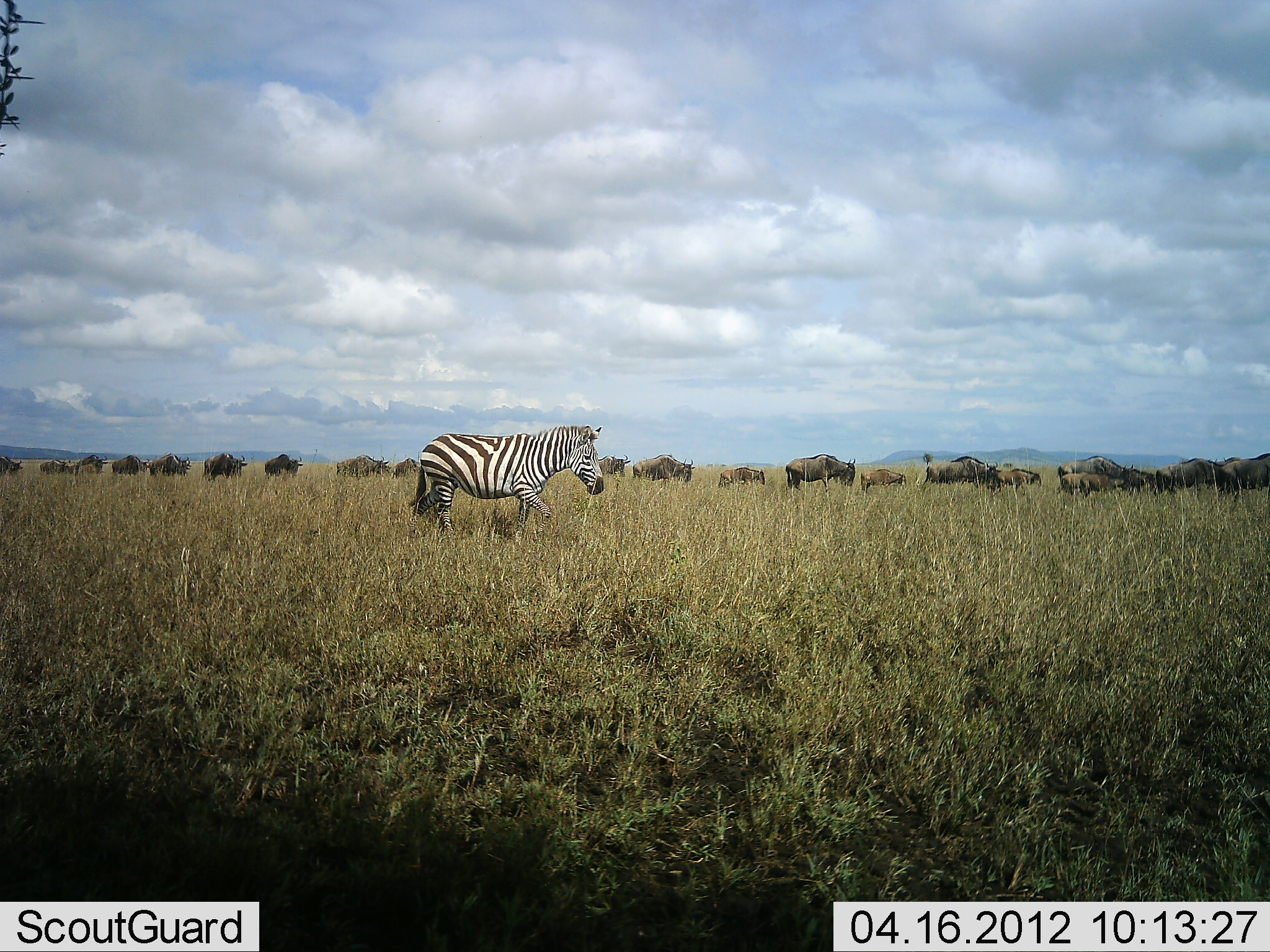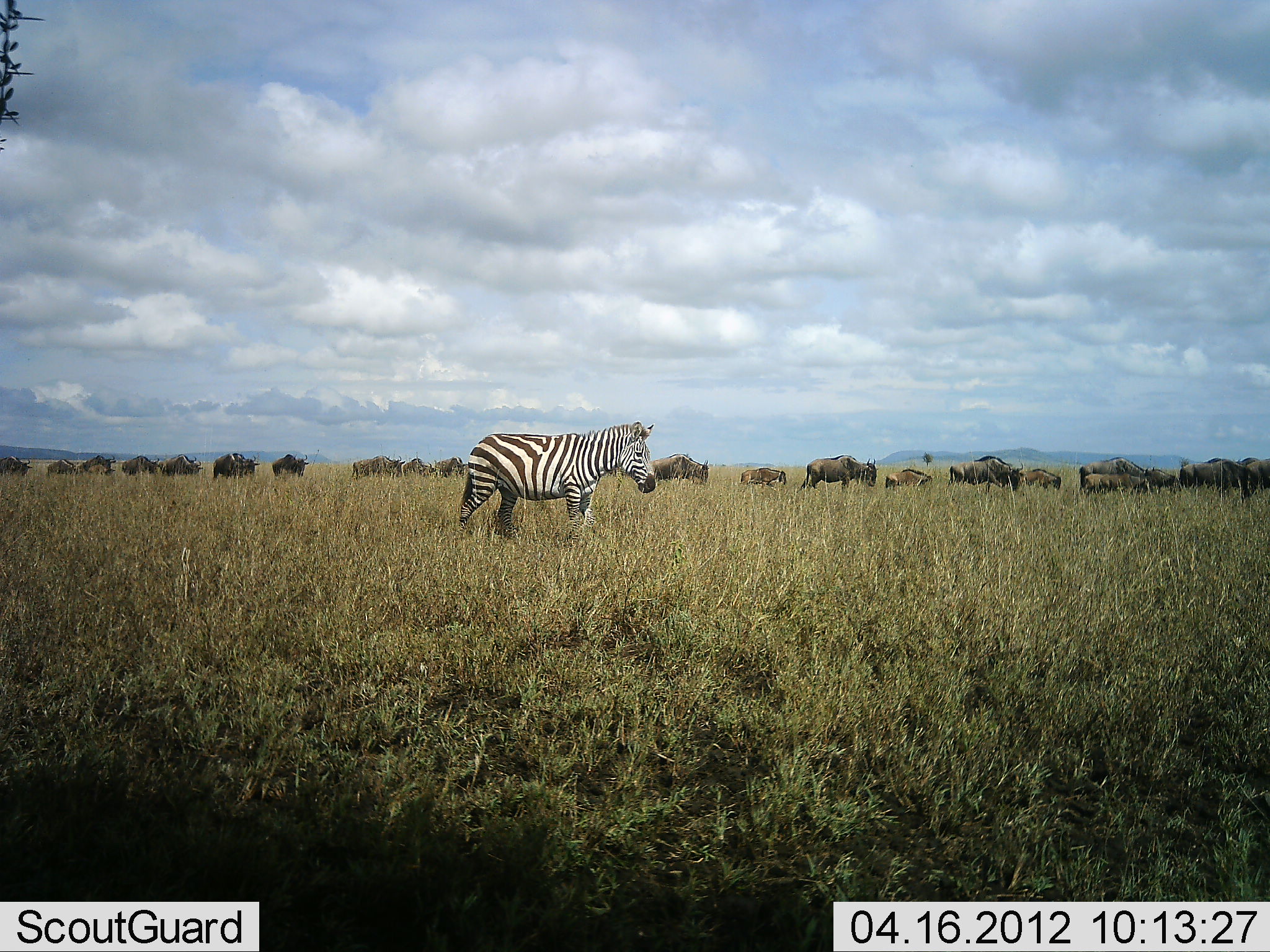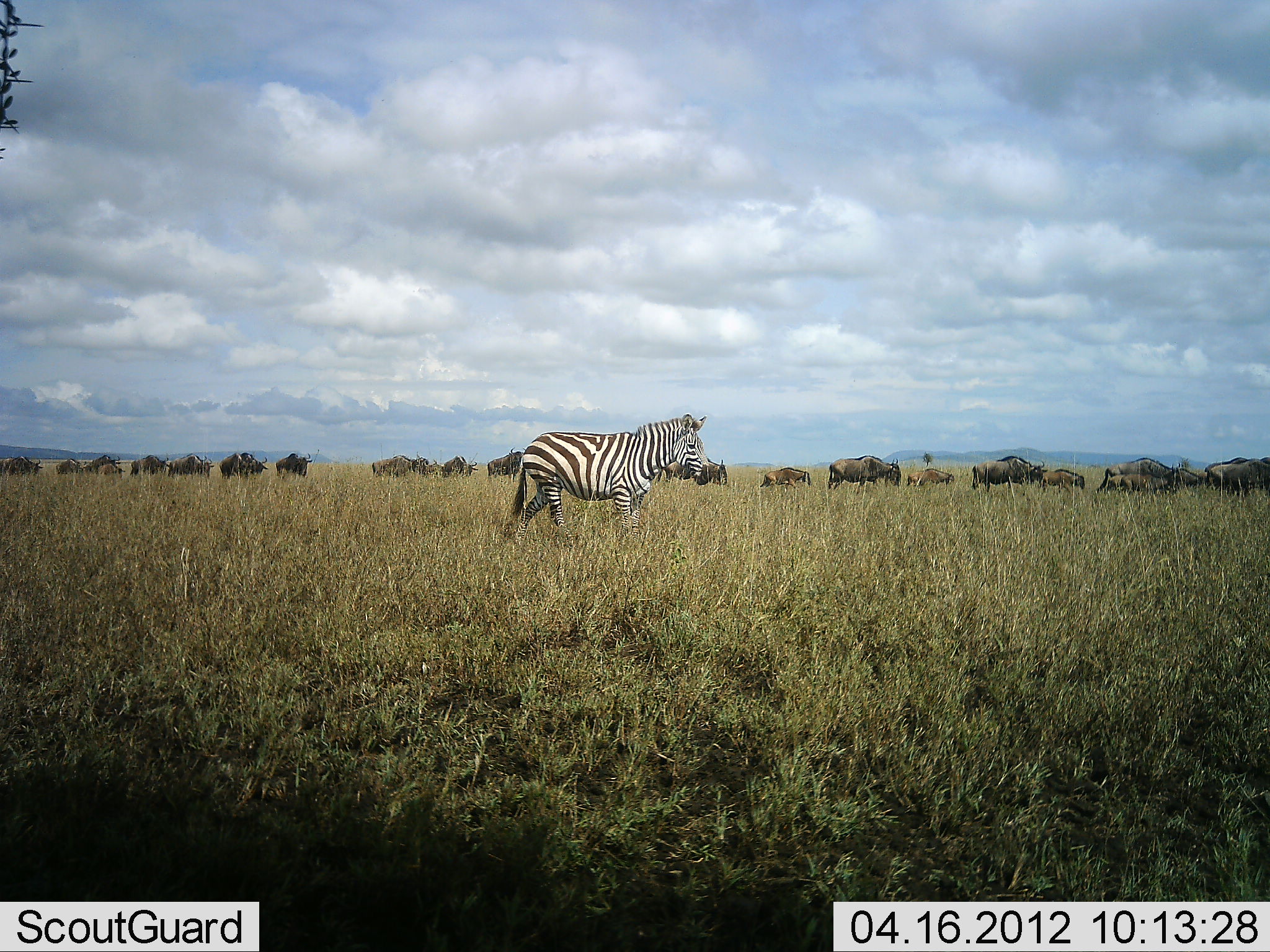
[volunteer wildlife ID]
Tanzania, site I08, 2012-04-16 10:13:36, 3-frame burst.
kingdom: Animalia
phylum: Chordata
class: Mammalia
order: Artiodactyla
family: Bovidae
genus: Connochaetes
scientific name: Connochaetes taurinus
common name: blue wildebeest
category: wildebeest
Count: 11-50.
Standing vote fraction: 0%.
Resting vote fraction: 0%.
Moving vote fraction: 100%.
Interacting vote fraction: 0%.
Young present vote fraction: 33%.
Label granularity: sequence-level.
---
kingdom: Animalia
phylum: Chordata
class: Mammalia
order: Perissodactyla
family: Equidae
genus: Equus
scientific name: Equus quagga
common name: plains zebra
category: zebra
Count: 1.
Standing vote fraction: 5%.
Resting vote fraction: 0%.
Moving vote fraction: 95%.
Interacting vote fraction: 0%.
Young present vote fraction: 0%.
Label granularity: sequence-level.